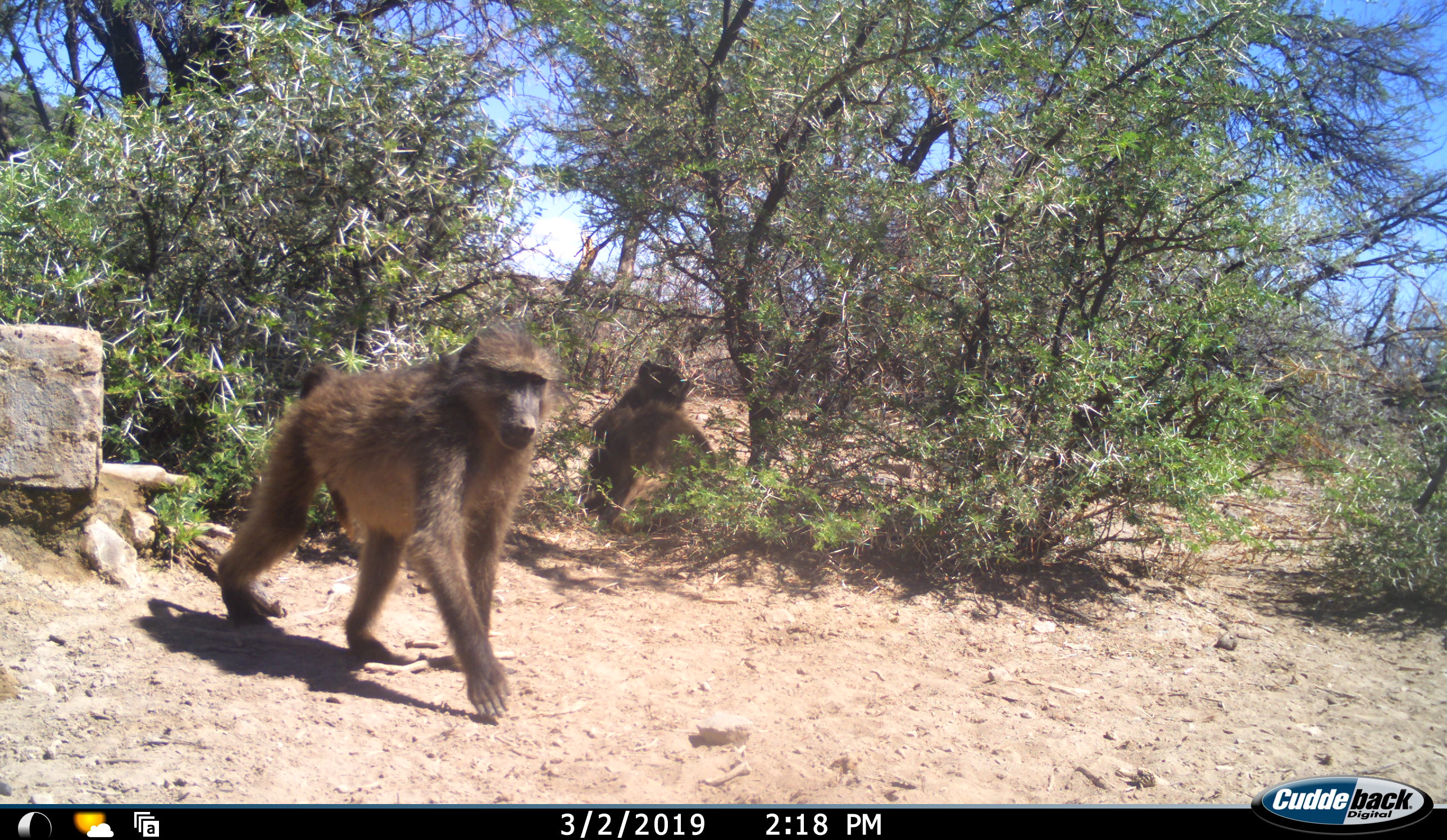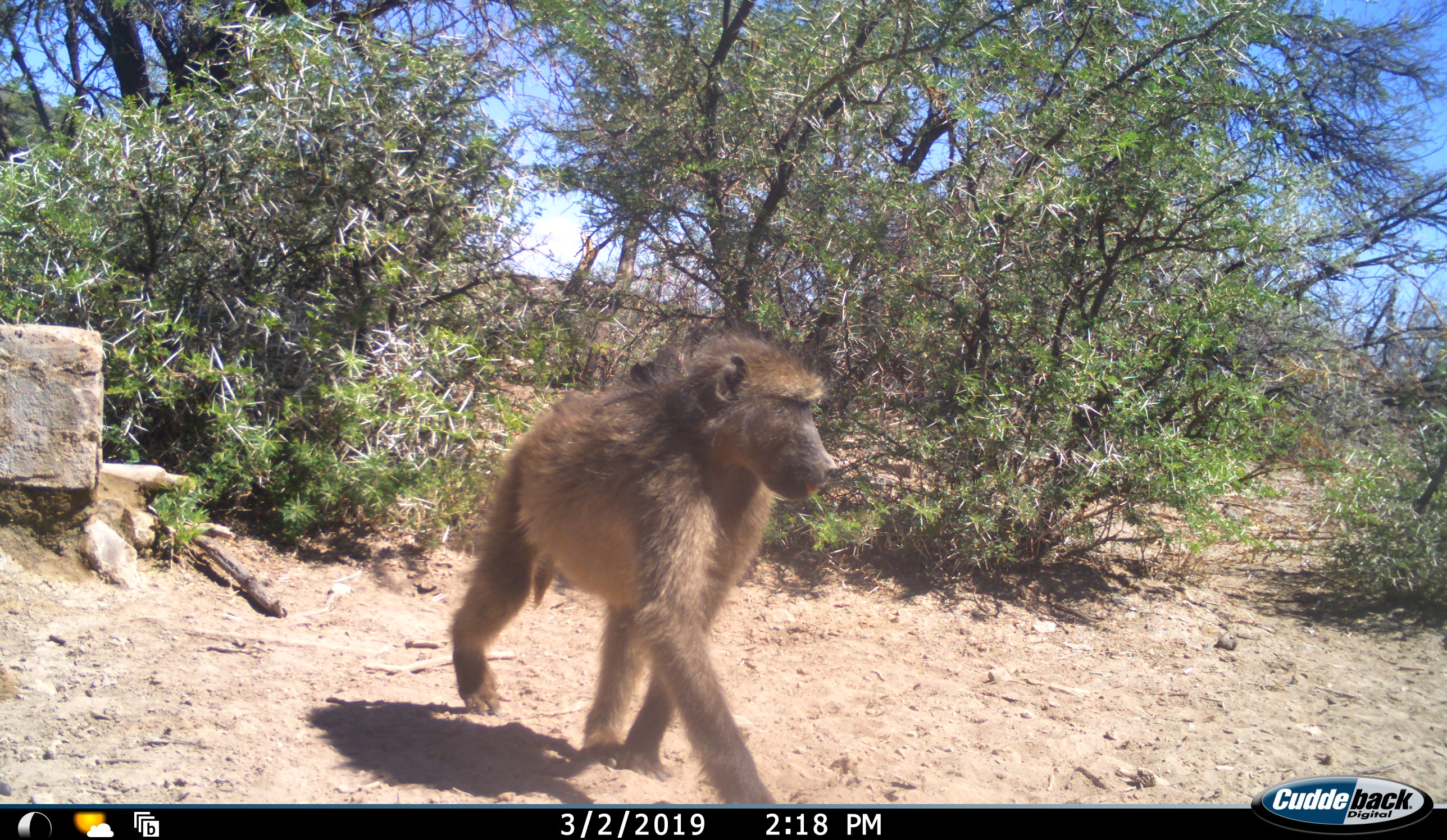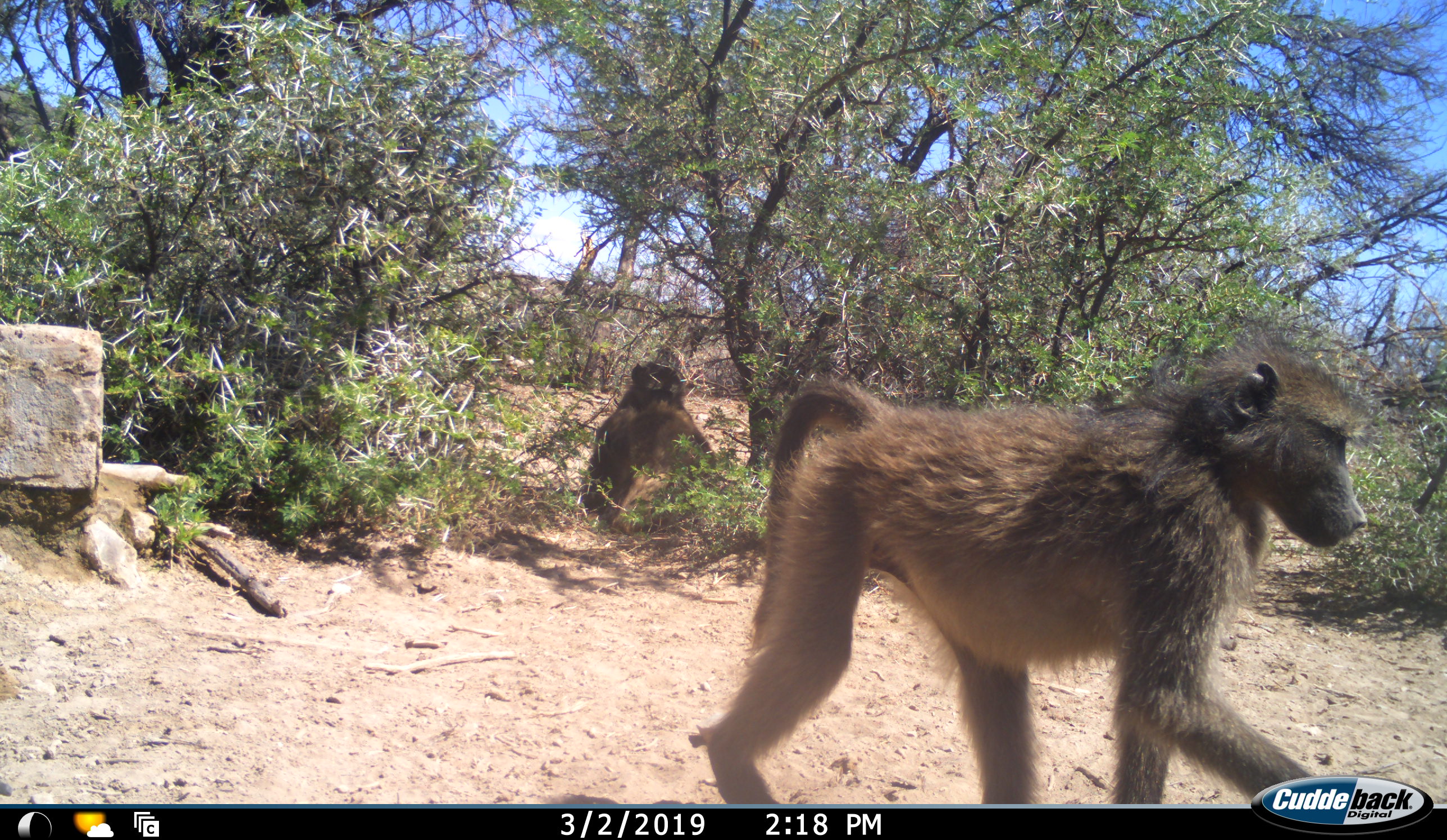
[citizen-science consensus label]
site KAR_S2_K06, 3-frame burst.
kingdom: Animalia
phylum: Chordata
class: Mammalia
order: Primates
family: Cercopithecidae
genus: Papio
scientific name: Papio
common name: baboon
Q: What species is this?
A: Baboon (Papio).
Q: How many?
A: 3.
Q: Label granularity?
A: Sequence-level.